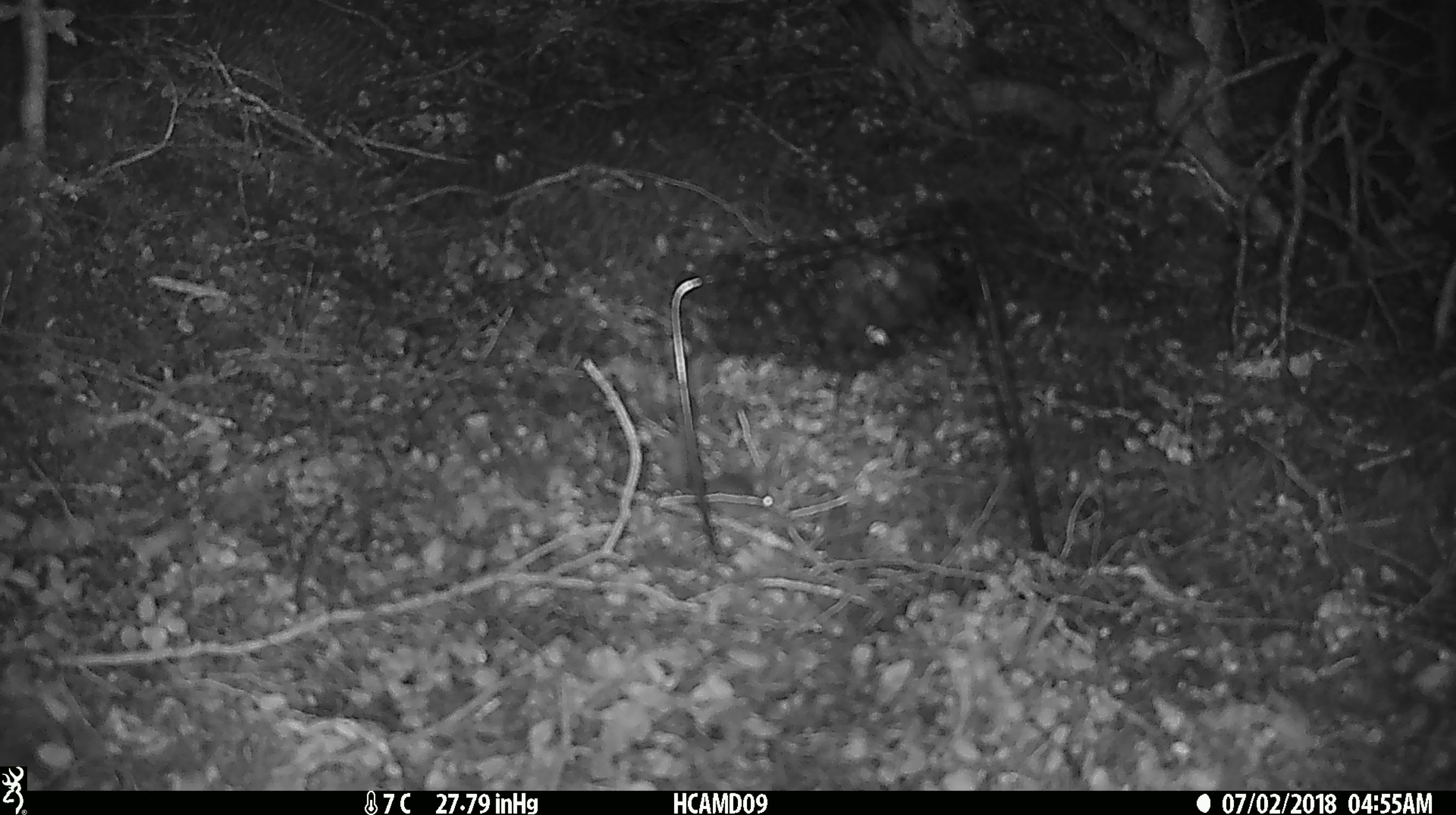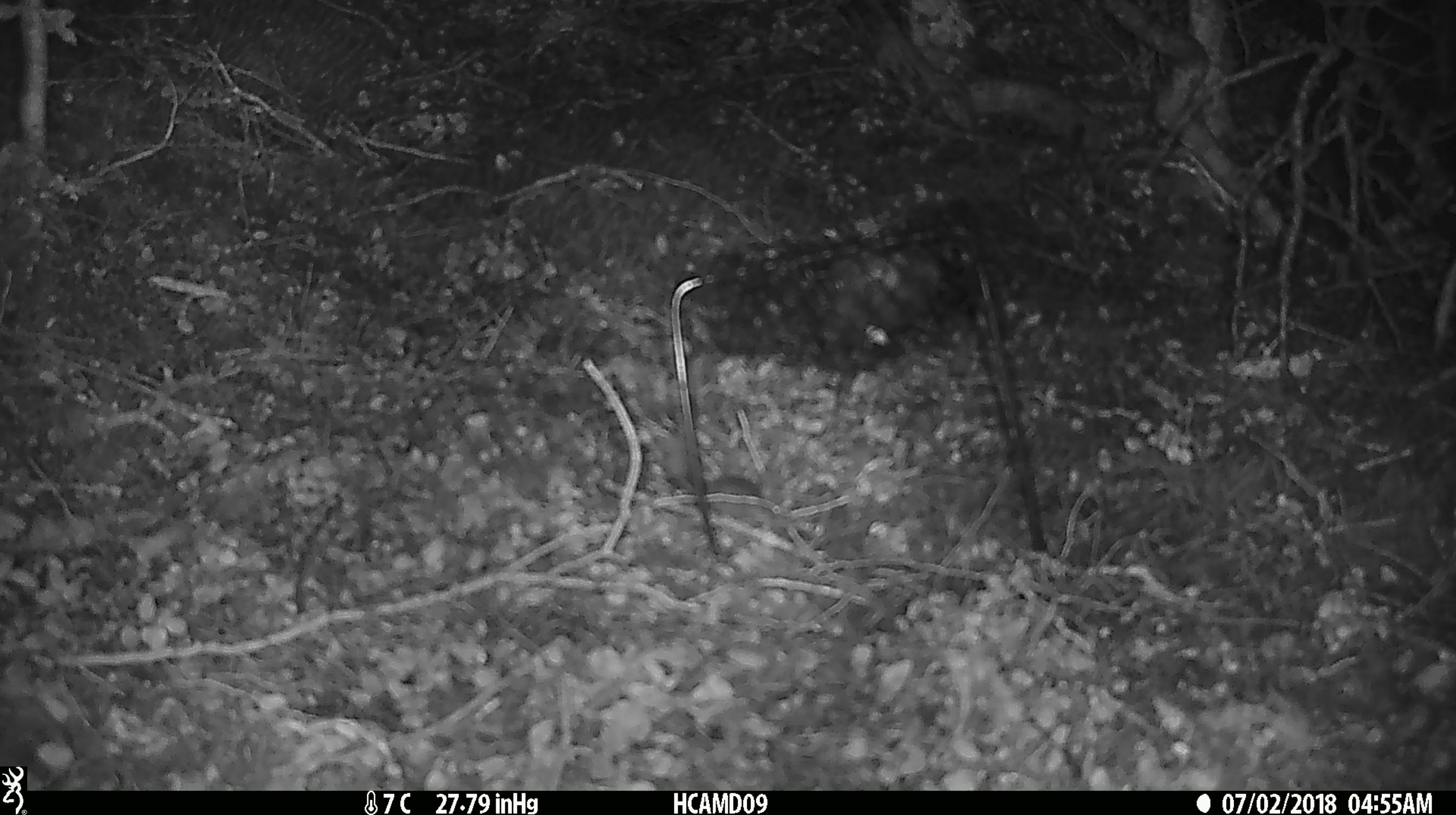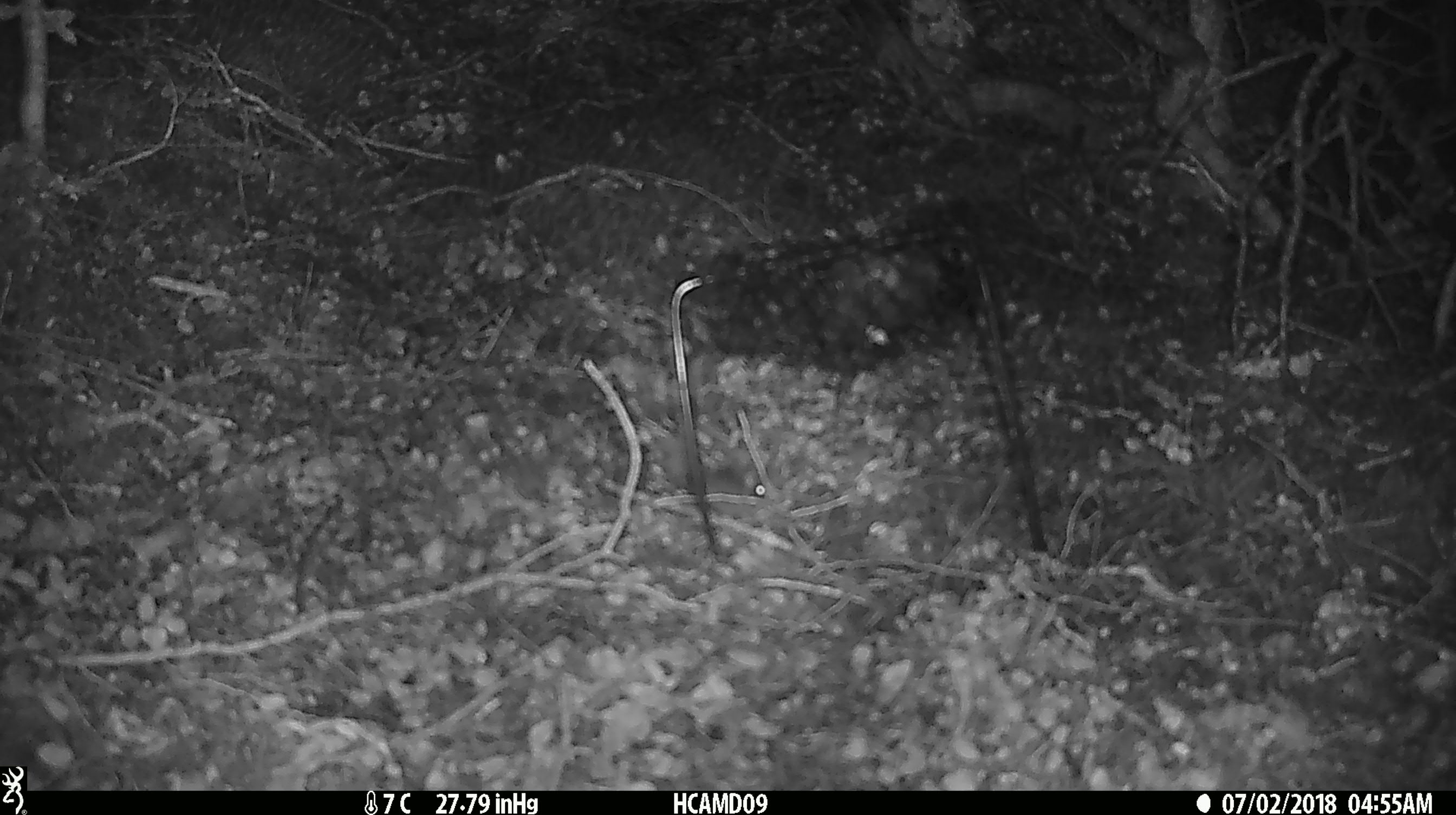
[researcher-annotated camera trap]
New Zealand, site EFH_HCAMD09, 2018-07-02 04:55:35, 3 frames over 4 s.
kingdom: Animalia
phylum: Chordata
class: Mammalia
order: Rodentia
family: Muridae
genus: Mus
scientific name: Mus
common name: mouse